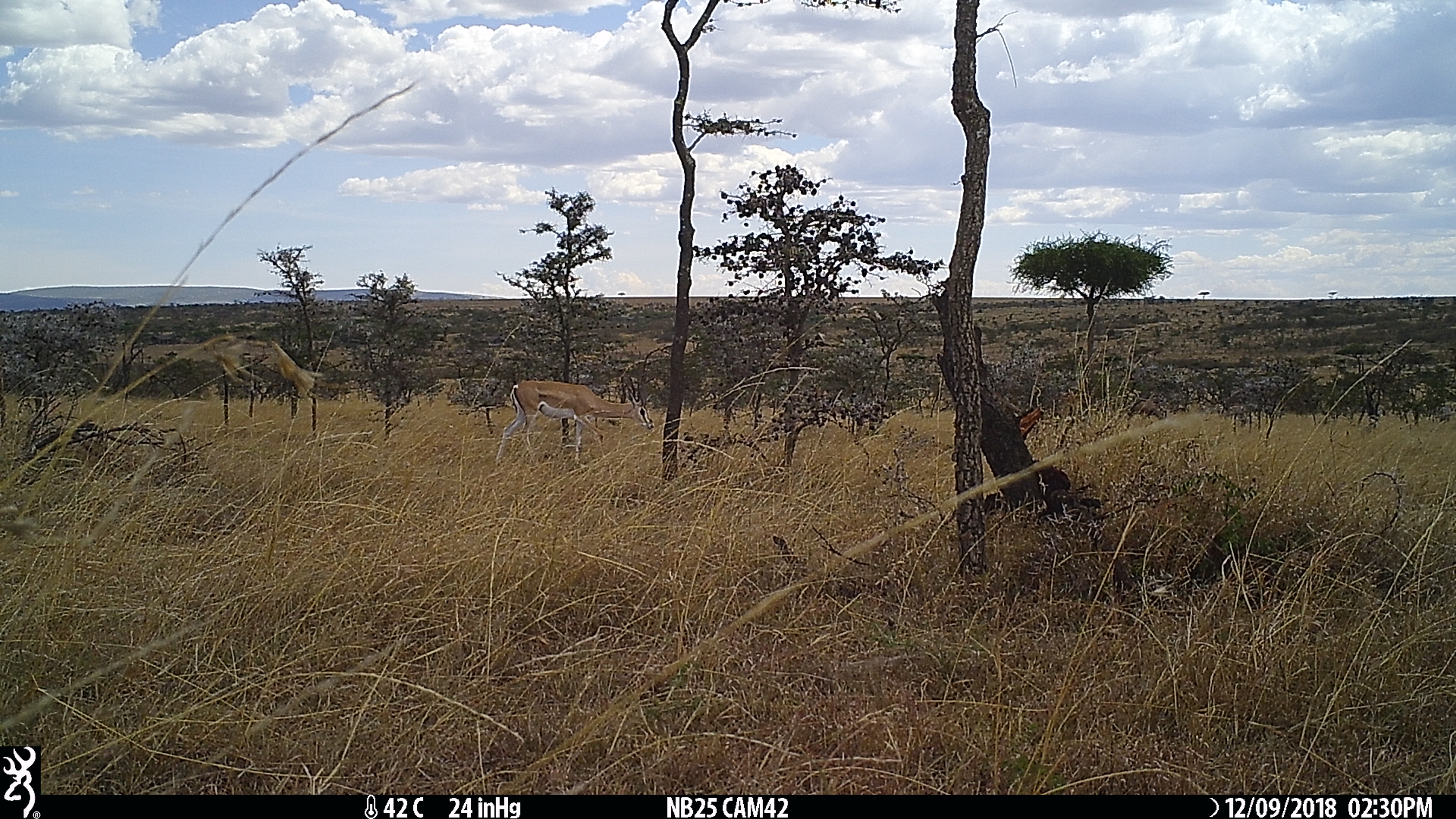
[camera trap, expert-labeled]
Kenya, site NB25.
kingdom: Animalia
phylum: Chordata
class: Mammalia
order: Artiodactyla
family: Bovidae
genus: Nanger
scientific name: Nanger granti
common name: grant's gazelle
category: gazelle grants